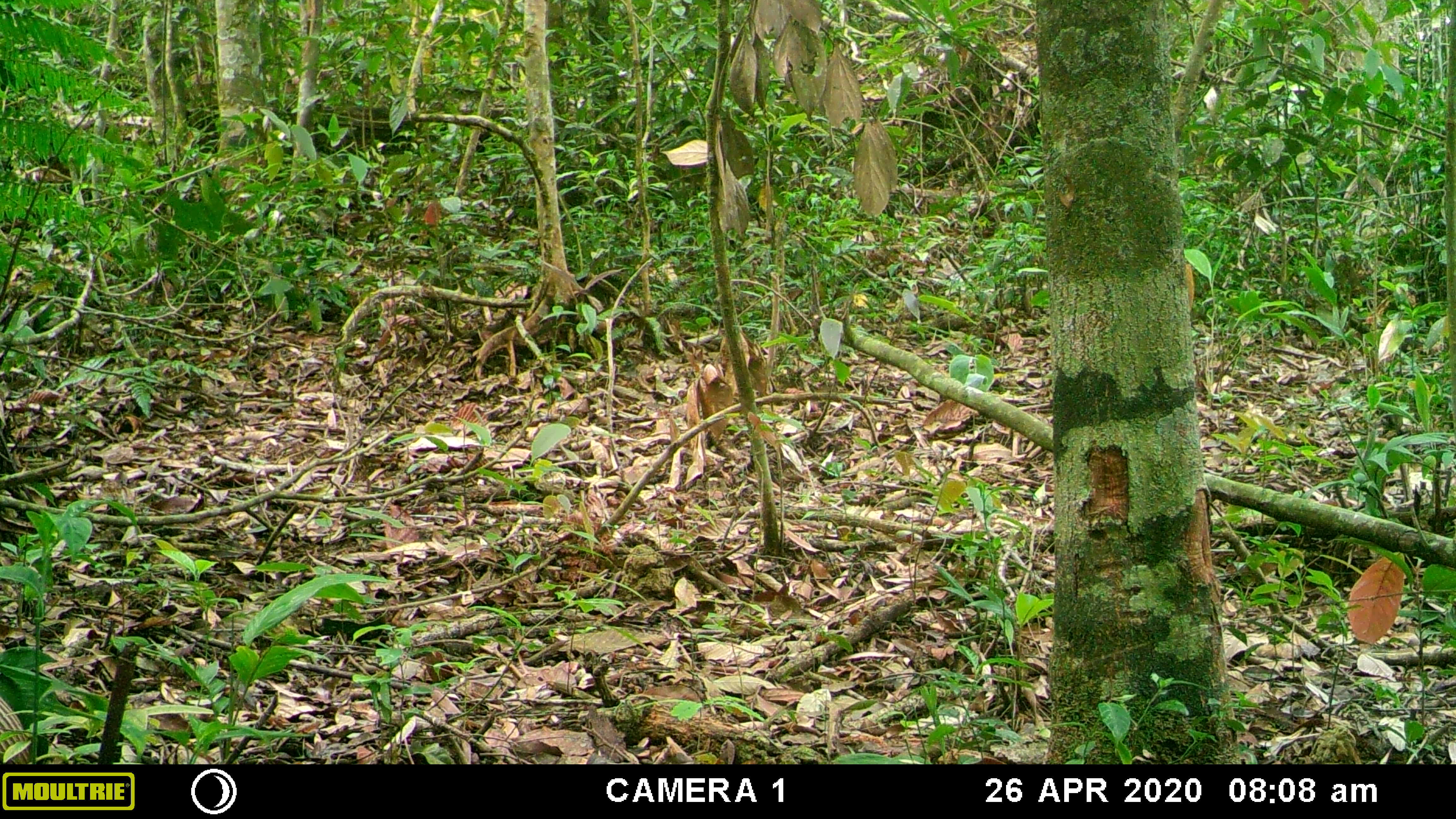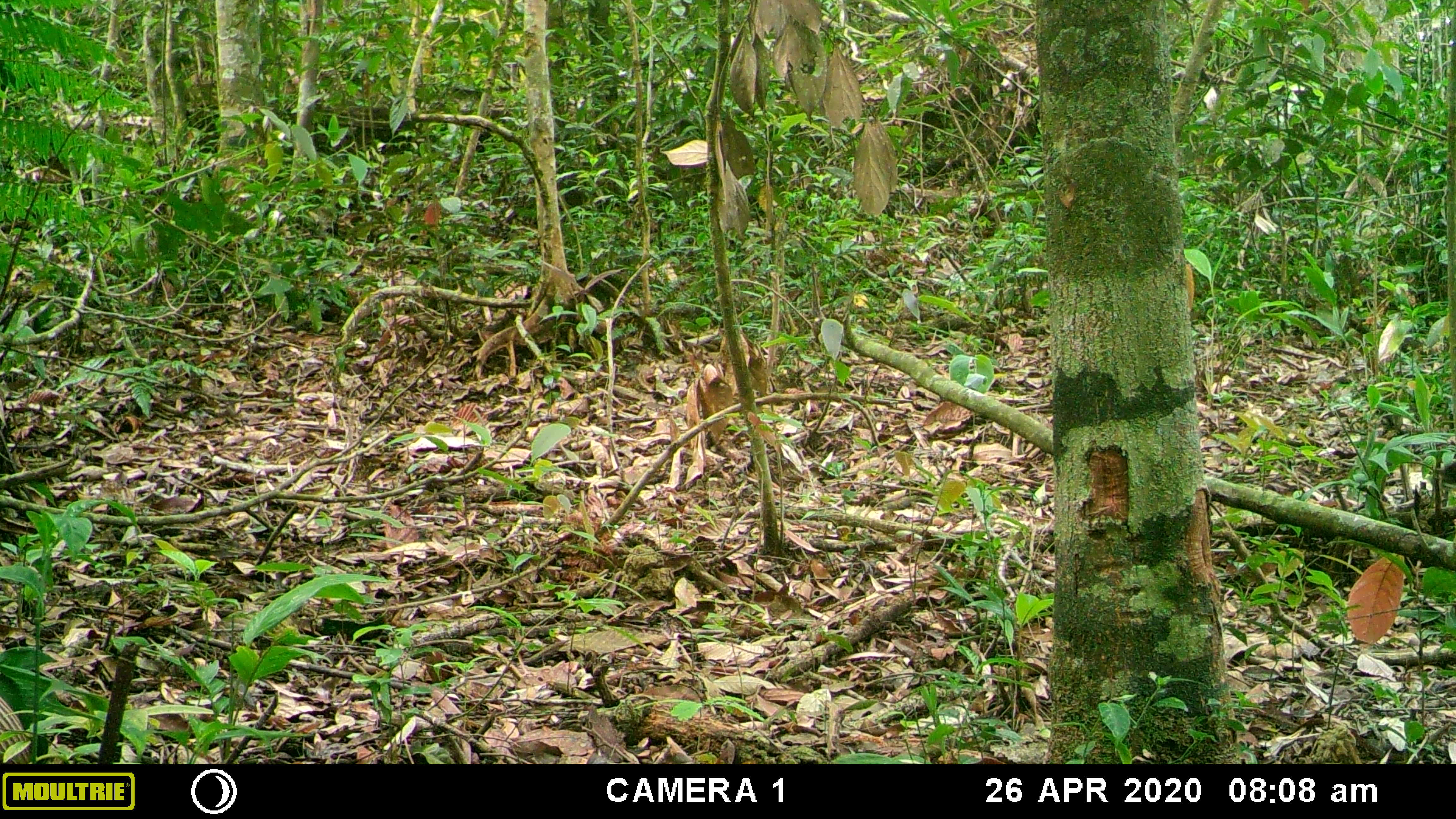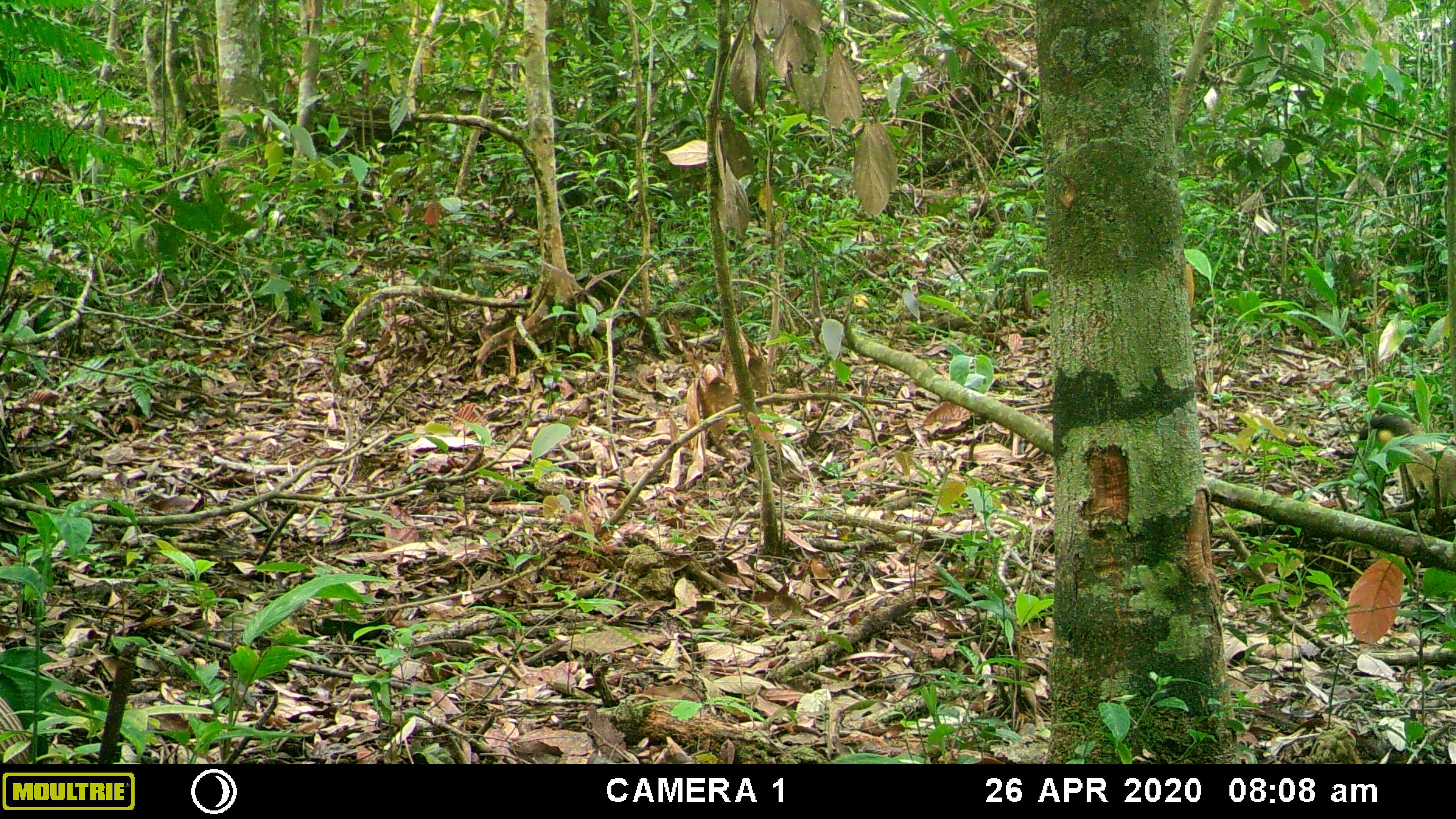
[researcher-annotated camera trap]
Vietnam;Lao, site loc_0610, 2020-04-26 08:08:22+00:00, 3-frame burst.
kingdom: Animalia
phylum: Chordata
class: Mammalia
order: Carnivora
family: Mustelidae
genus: Martes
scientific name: Martes flavigula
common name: yellow-throated marten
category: yellow throated marten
Yellow throated marten (yellow-throated marten) (Martes flavigula). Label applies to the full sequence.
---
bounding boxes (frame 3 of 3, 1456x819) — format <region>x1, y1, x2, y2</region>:
yellow throated marten: <region>1355, 412, 1456, 509</region>